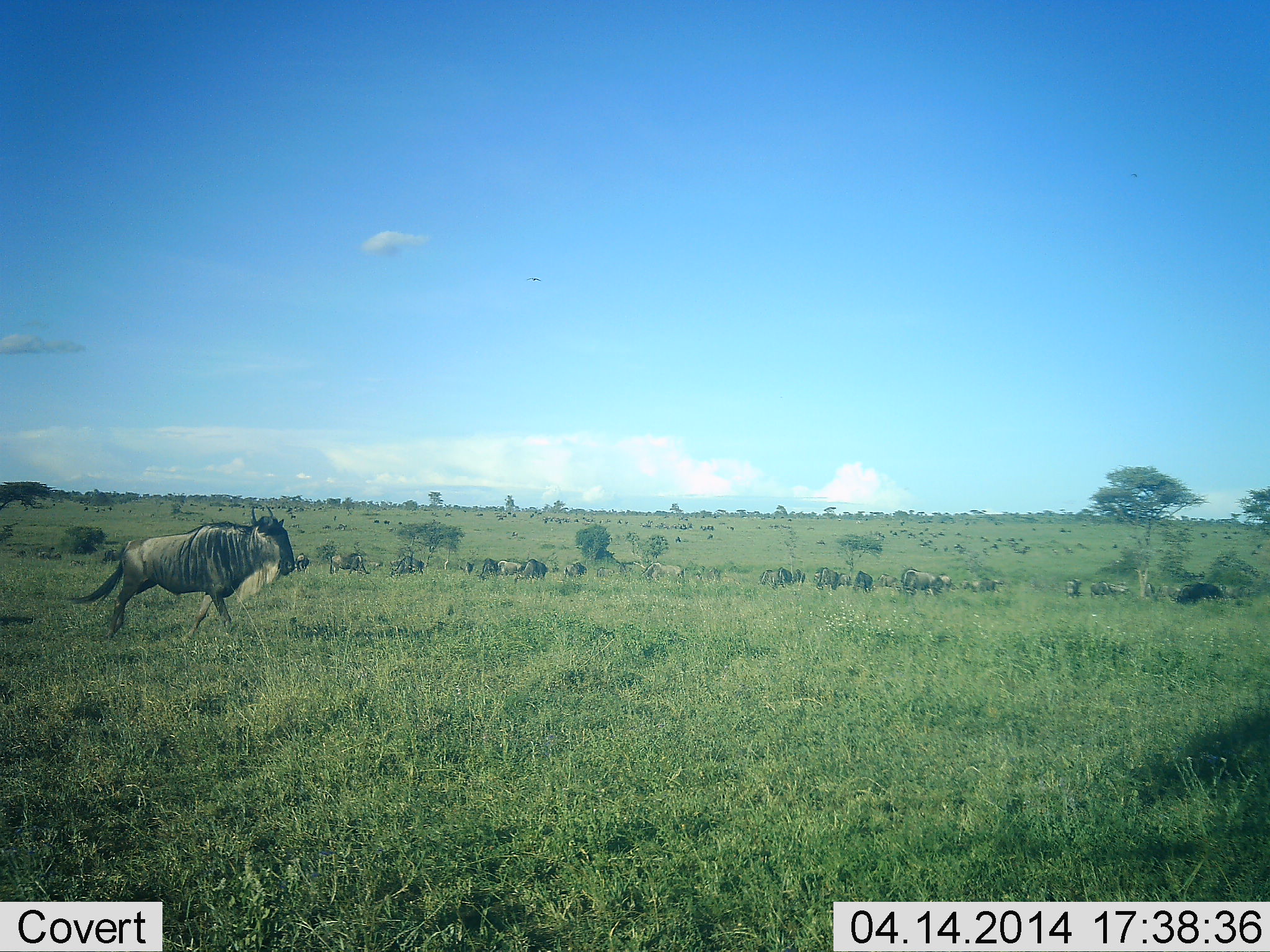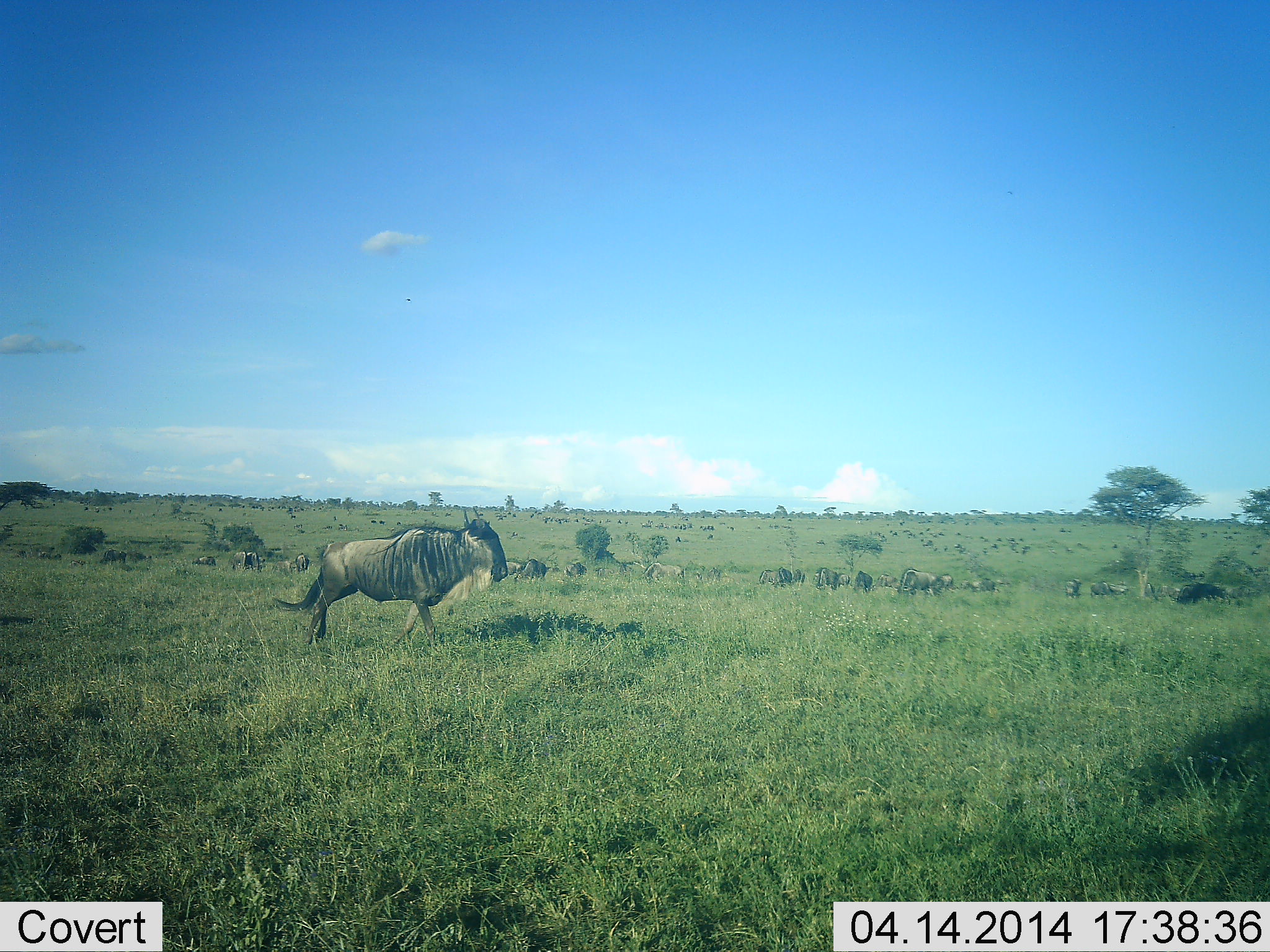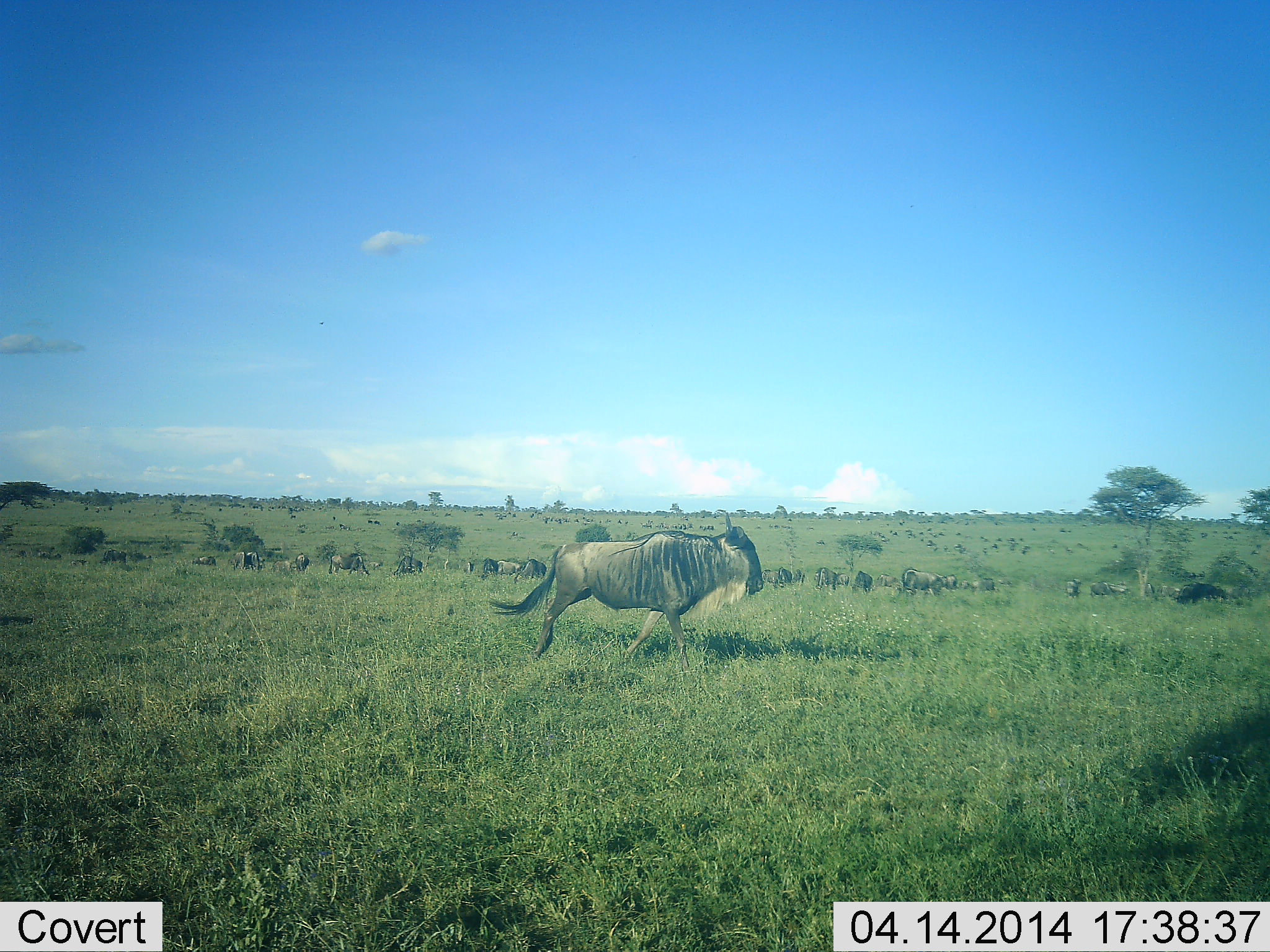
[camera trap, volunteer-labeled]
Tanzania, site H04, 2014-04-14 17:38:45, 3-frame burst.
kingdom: Animalia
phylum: Chordata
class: Mammalia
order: Artiodactyla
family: Bovidae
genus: Connochaetes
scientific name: Connochaetes taurinus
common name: blue wildebeest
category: wildebeest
Wildebeest (blue wildebeest) (Connochaetes taurinus), count 1. Behavior (volunteer vote fractions): standing 40%, resting 0%, moving 90%, interacting 0%. Young present (vote fraction): 0%. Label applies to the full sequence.